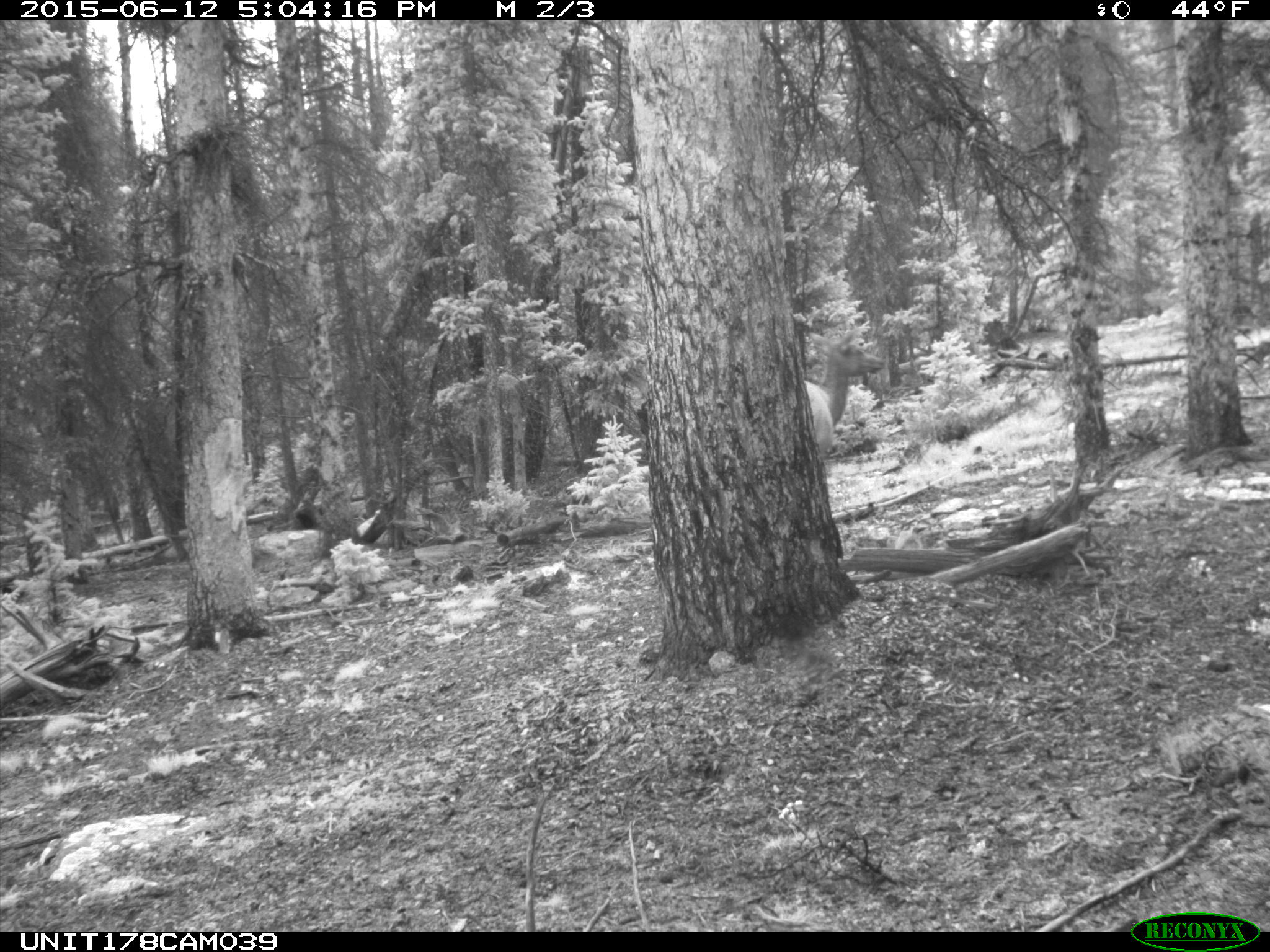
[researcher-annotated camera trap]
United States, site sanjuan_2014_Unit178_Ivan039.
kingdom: Animalia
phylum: Chordata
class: Mammalia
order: Artiodactyla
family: Cervidae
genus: Cervus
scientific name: Cervus elaphus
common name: red deer